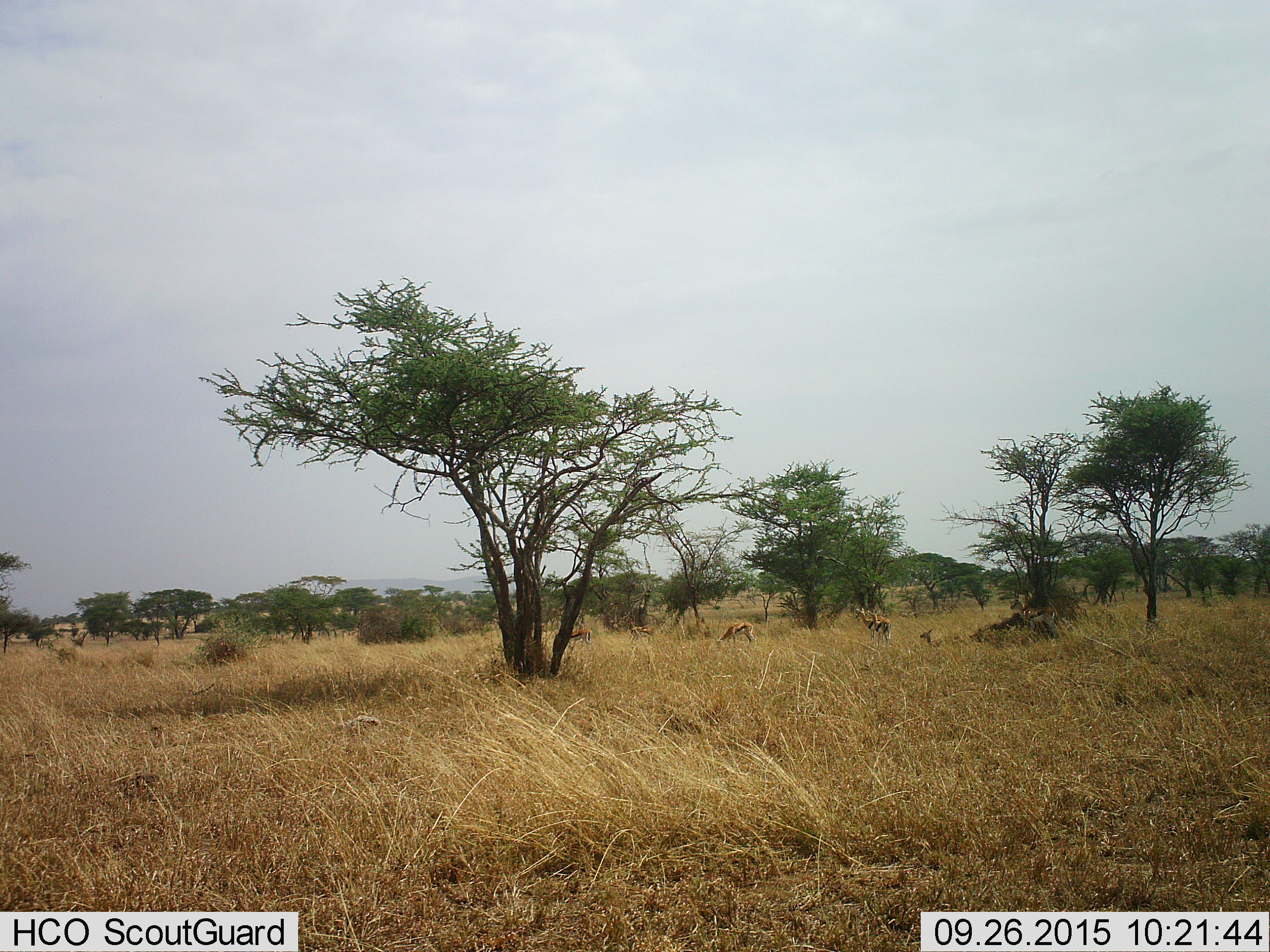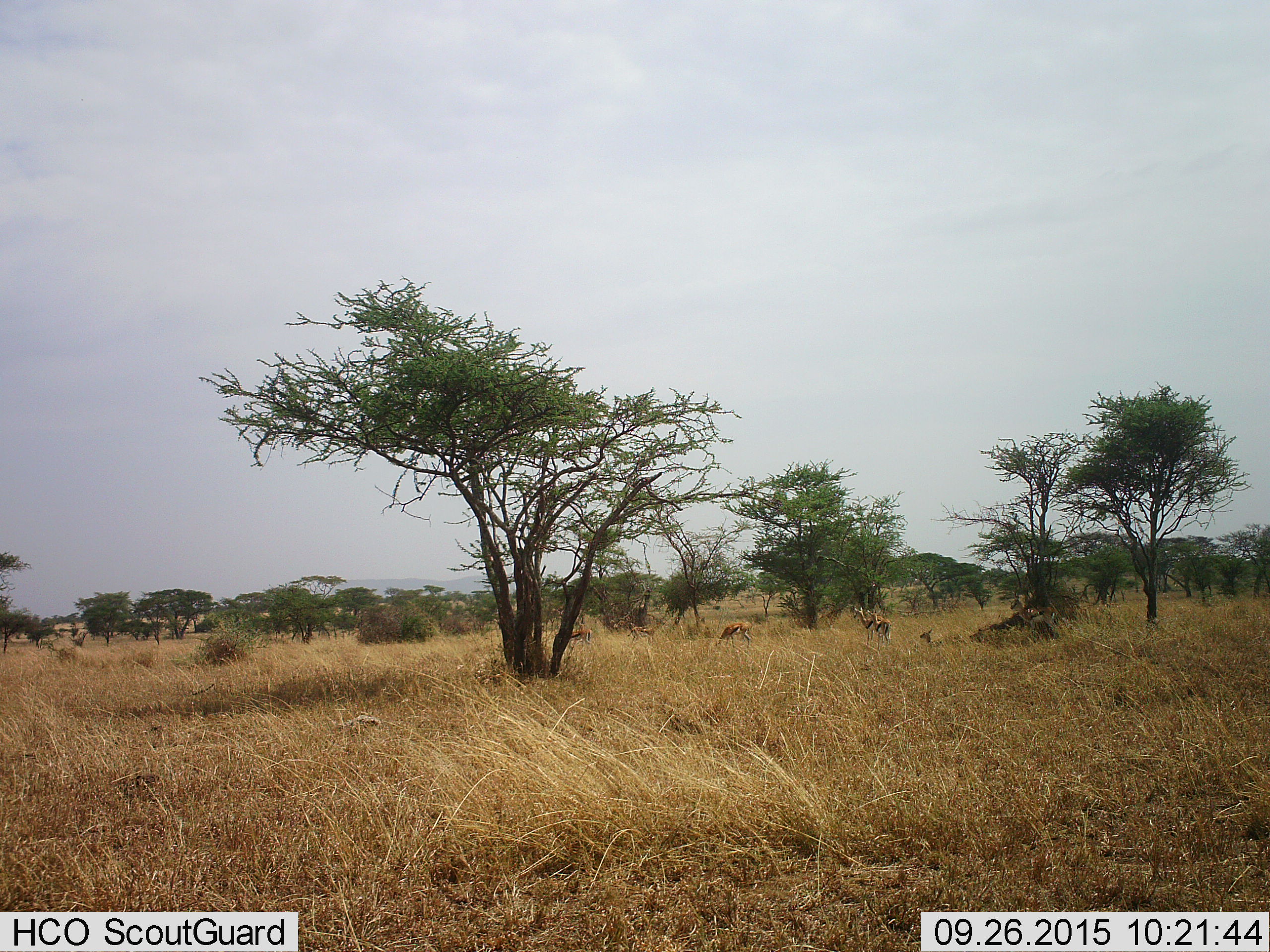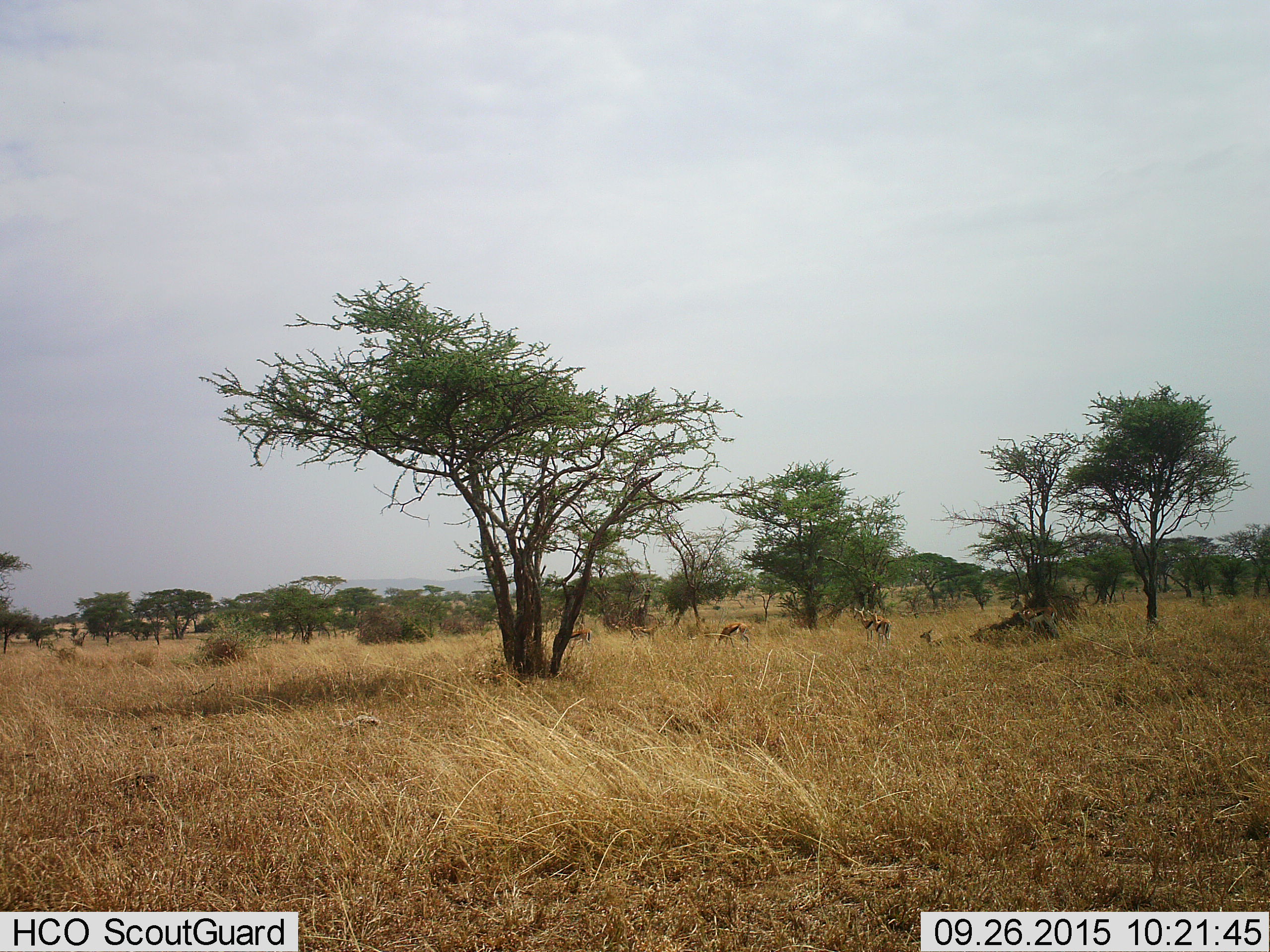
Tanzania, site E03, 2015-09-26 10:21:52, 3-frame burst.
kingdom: Animalia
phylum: Chordata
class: Mammalia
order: Artiodactyla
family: Bovidae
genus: Eudorcas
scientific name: Eudorcas thomsonii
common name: thomson's gazelle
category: gazellethomsons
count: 7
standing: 94%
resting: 81%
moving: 38%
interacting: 0%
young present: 19%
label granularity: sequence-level